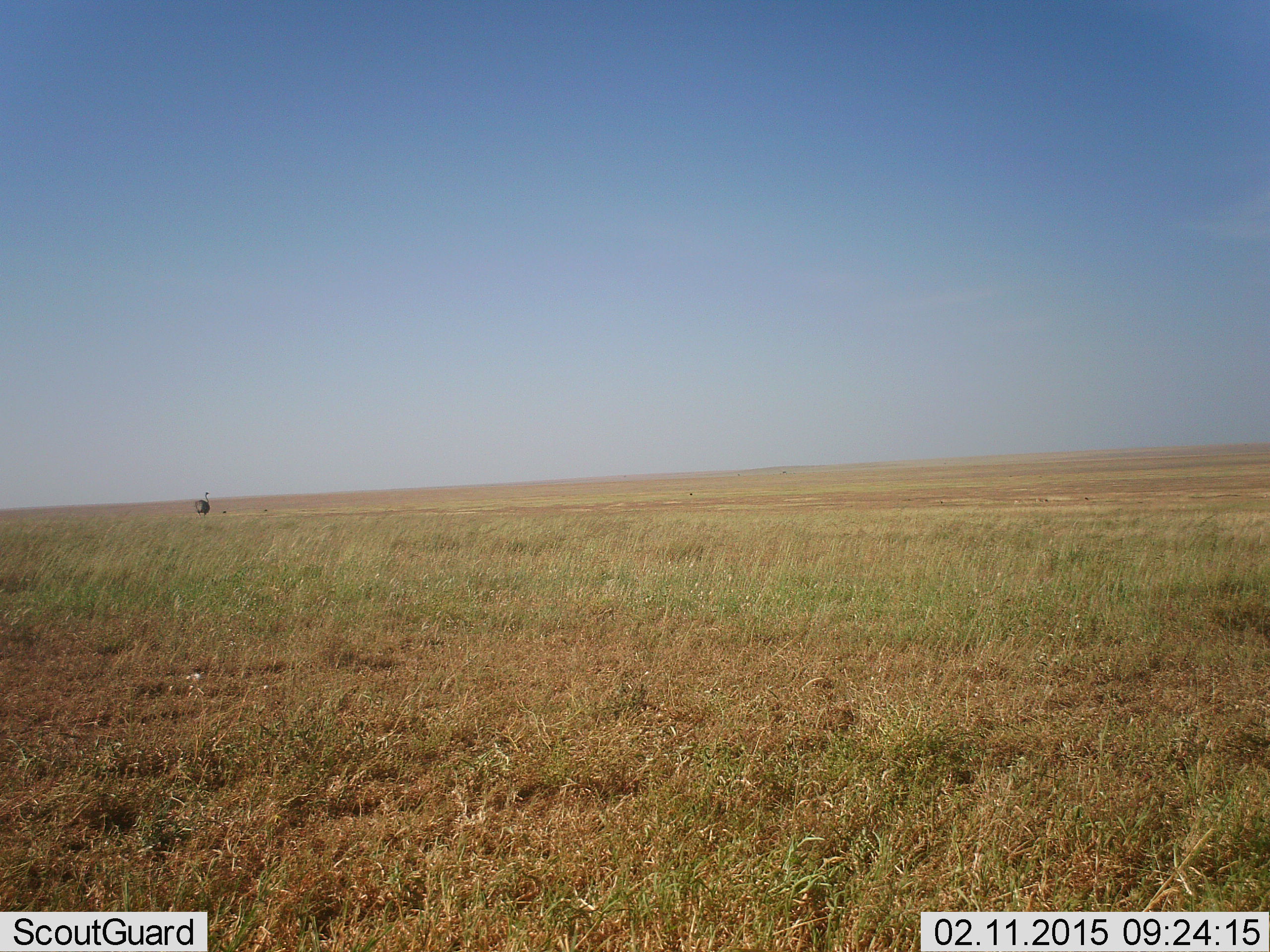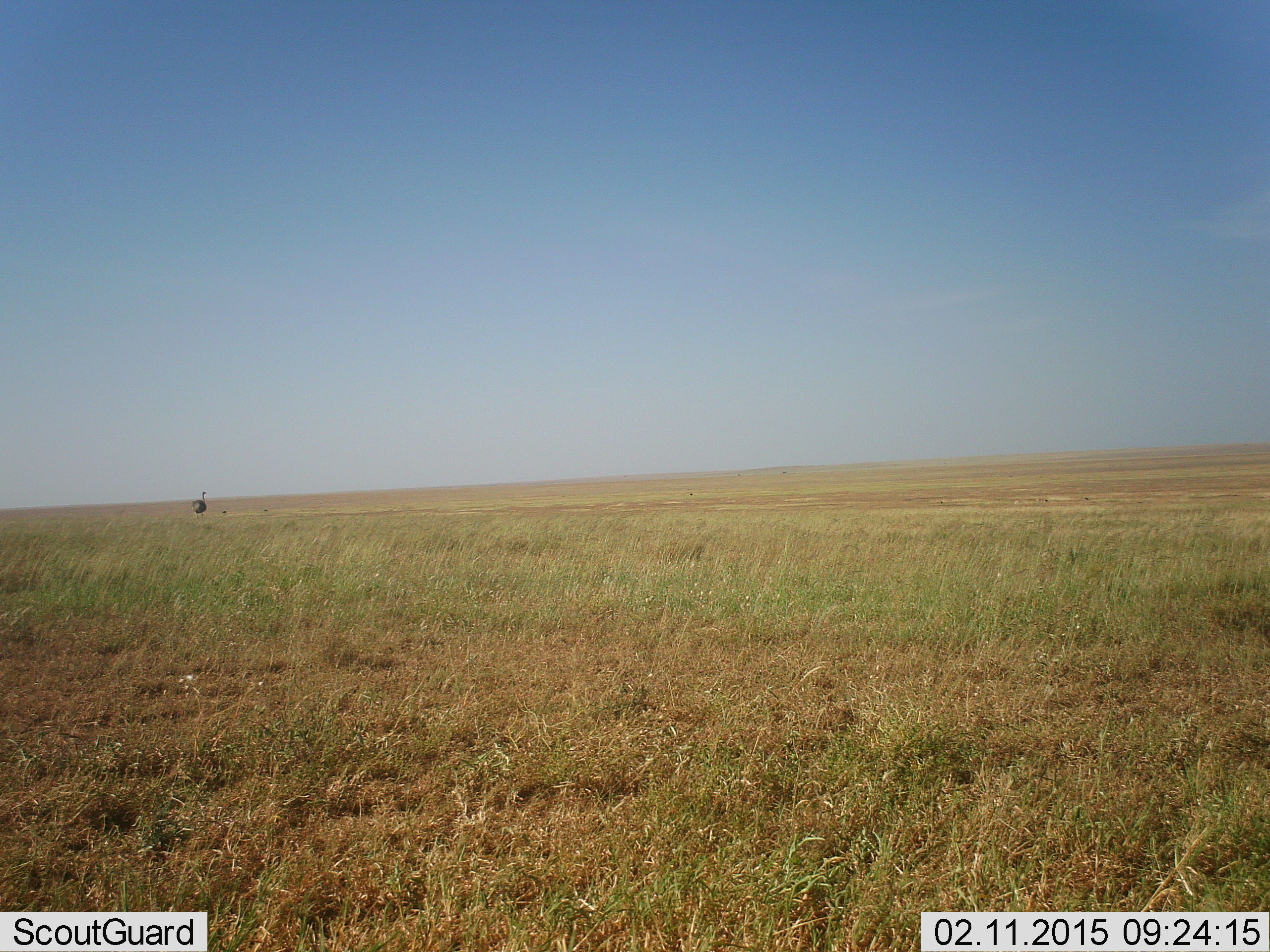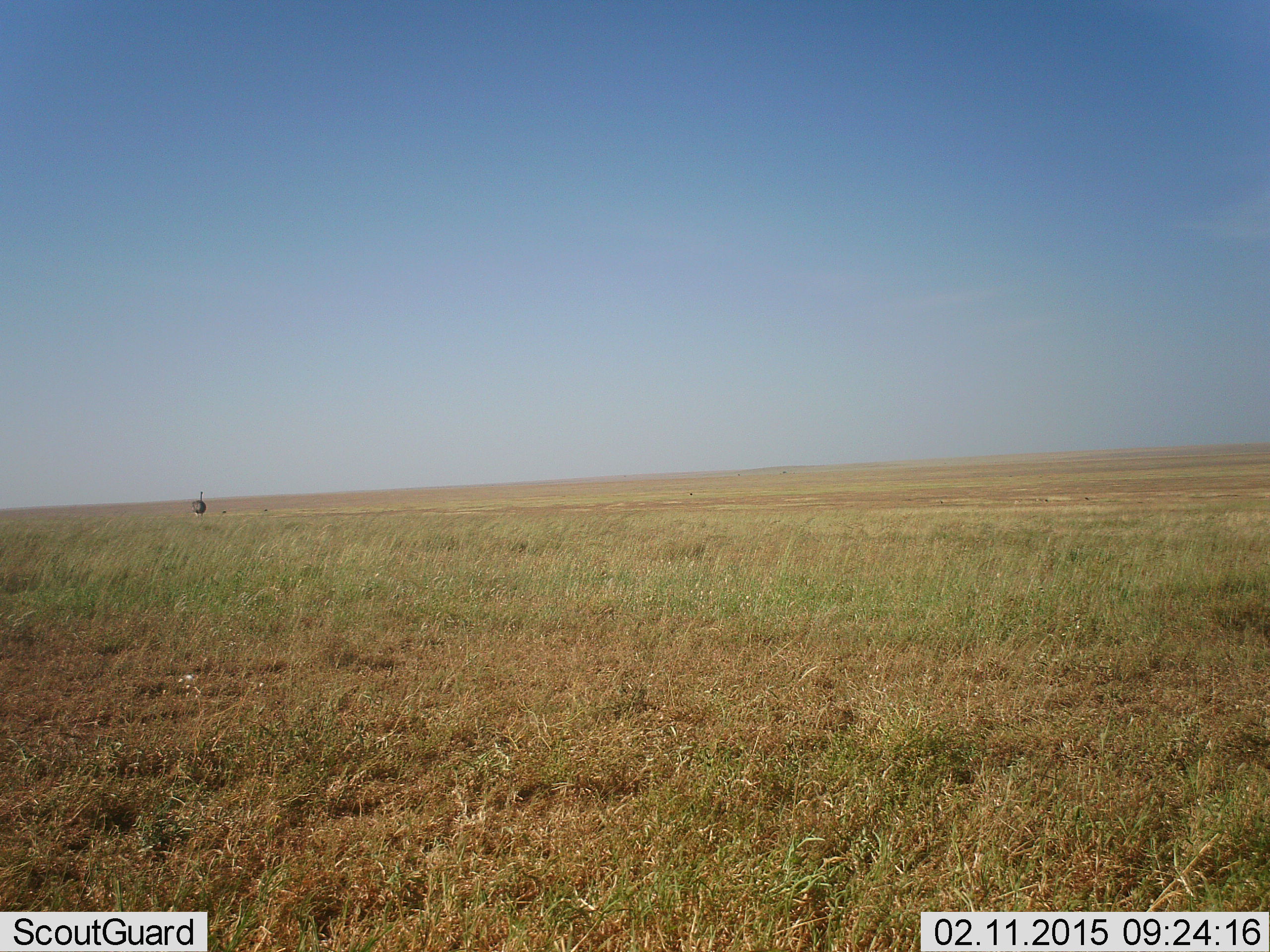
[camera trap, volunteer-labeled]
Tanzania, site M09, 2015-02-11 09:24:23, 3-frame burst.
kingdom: Animalia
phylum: Chordata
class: Aves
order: Struthioniformes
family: Struthionidae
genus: Struthio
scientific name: Struthio camelus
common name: ostrich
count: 1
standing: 40%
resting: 0%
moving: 70%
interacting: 0%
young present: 0%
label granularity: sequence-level